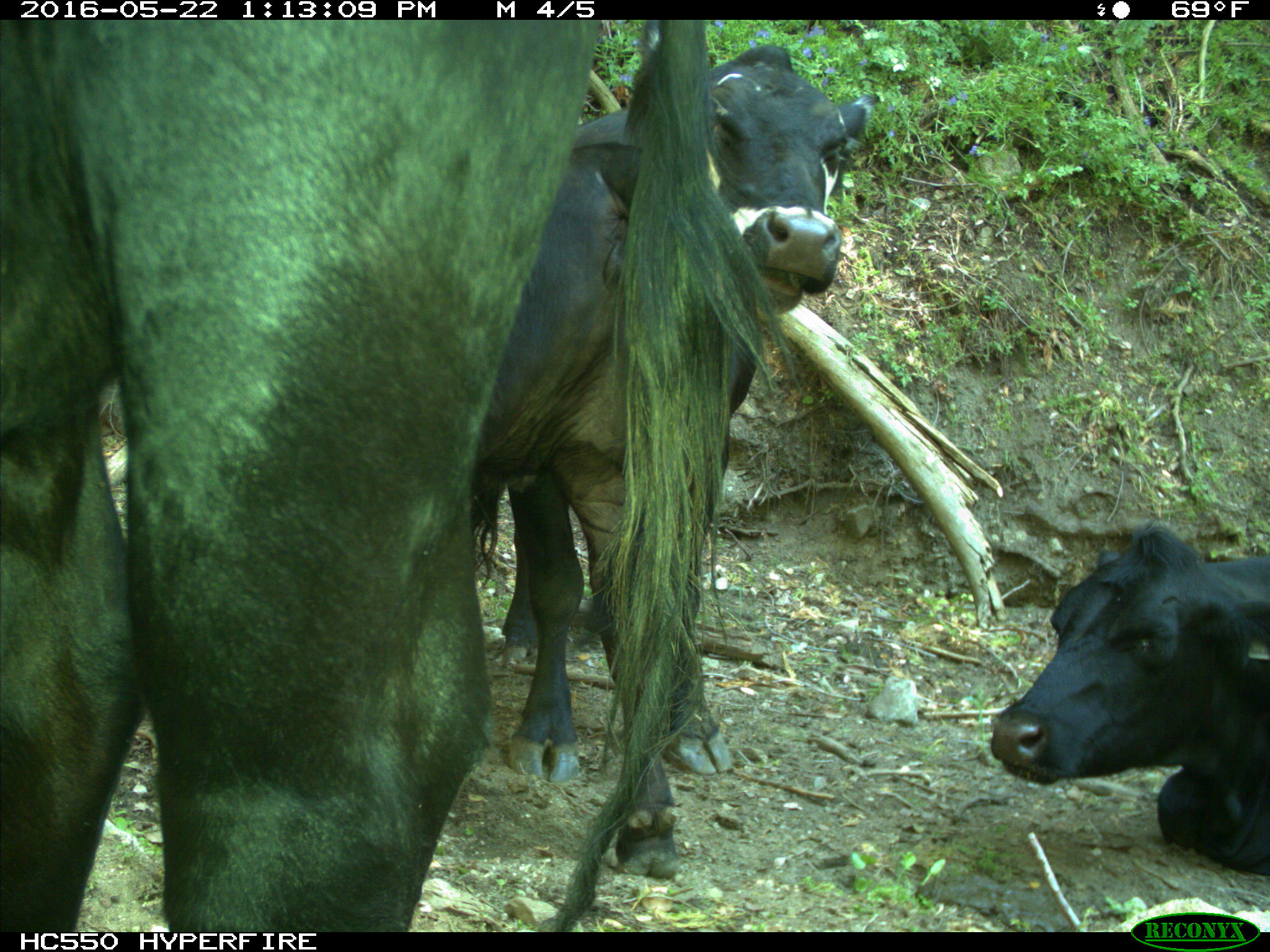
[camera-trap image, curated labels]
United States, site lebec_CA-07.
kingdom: Animalia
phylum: Chordata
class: Mammalia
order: Artiodactyla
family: Bovidae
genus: Bos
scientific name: Bos taurus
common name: domestic cow